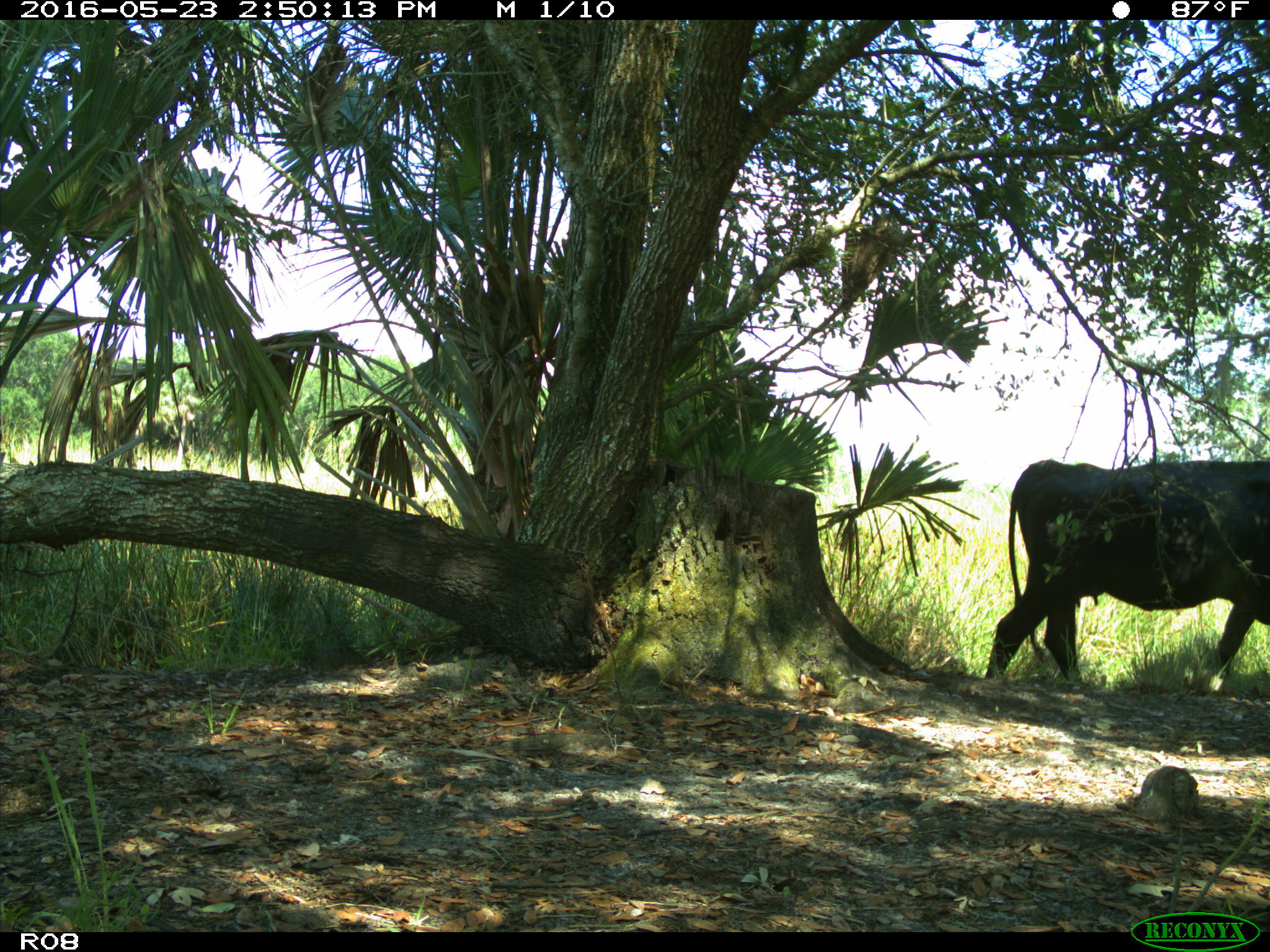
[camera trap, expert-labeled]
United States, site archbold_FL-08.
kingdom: Animalia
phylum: Chordata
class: Mammalia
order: Artiodactyla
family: Bovidae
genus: Bos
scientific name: Bos taurus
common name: domestic cow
Bos taurus (domestic cow).